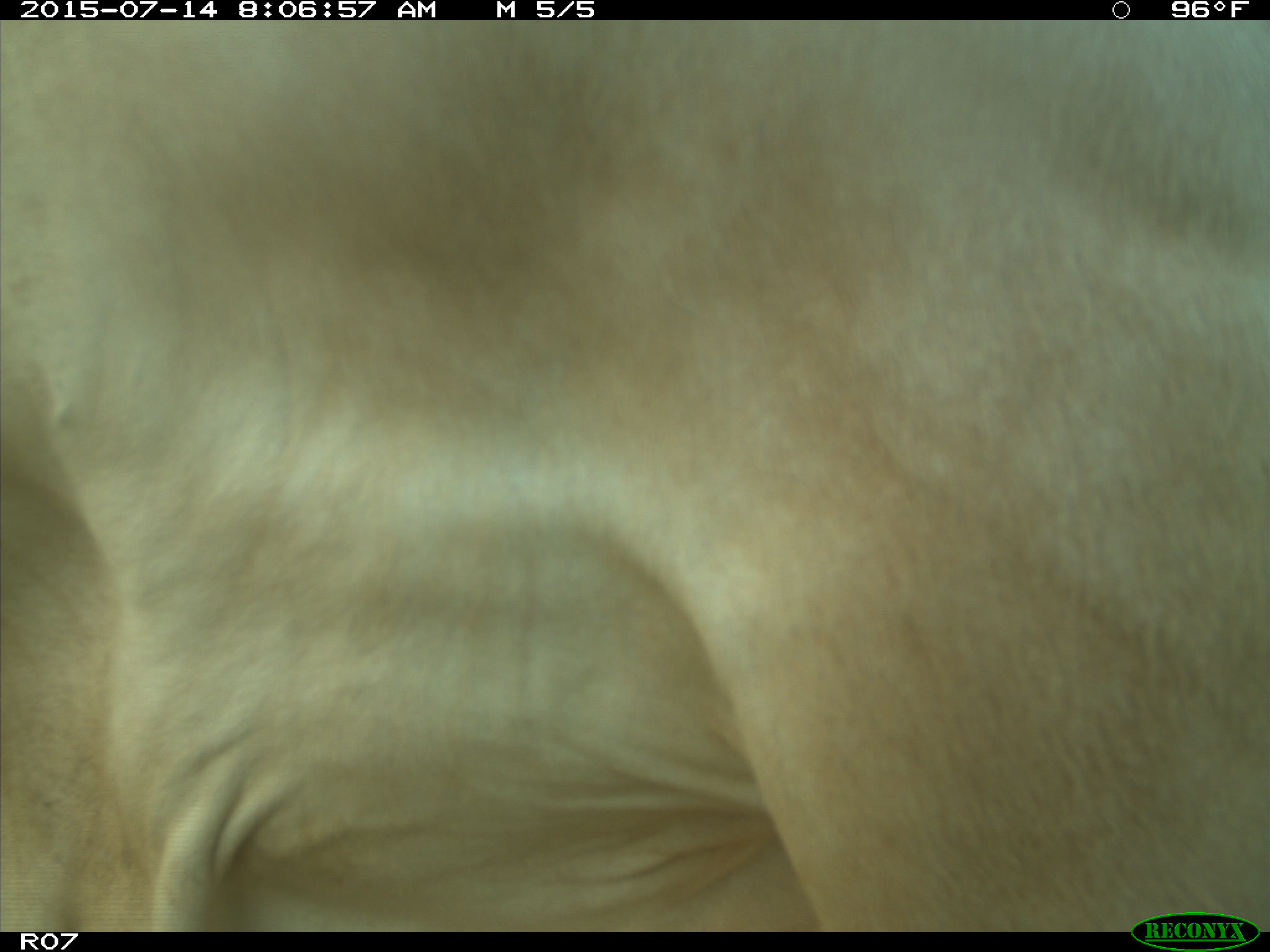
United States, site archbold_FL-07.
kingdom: Animalia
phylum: Chordata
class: Mammalia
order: Artiodactyla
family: Bovidae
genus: Bos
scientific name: Bos taurus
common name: domestic cow